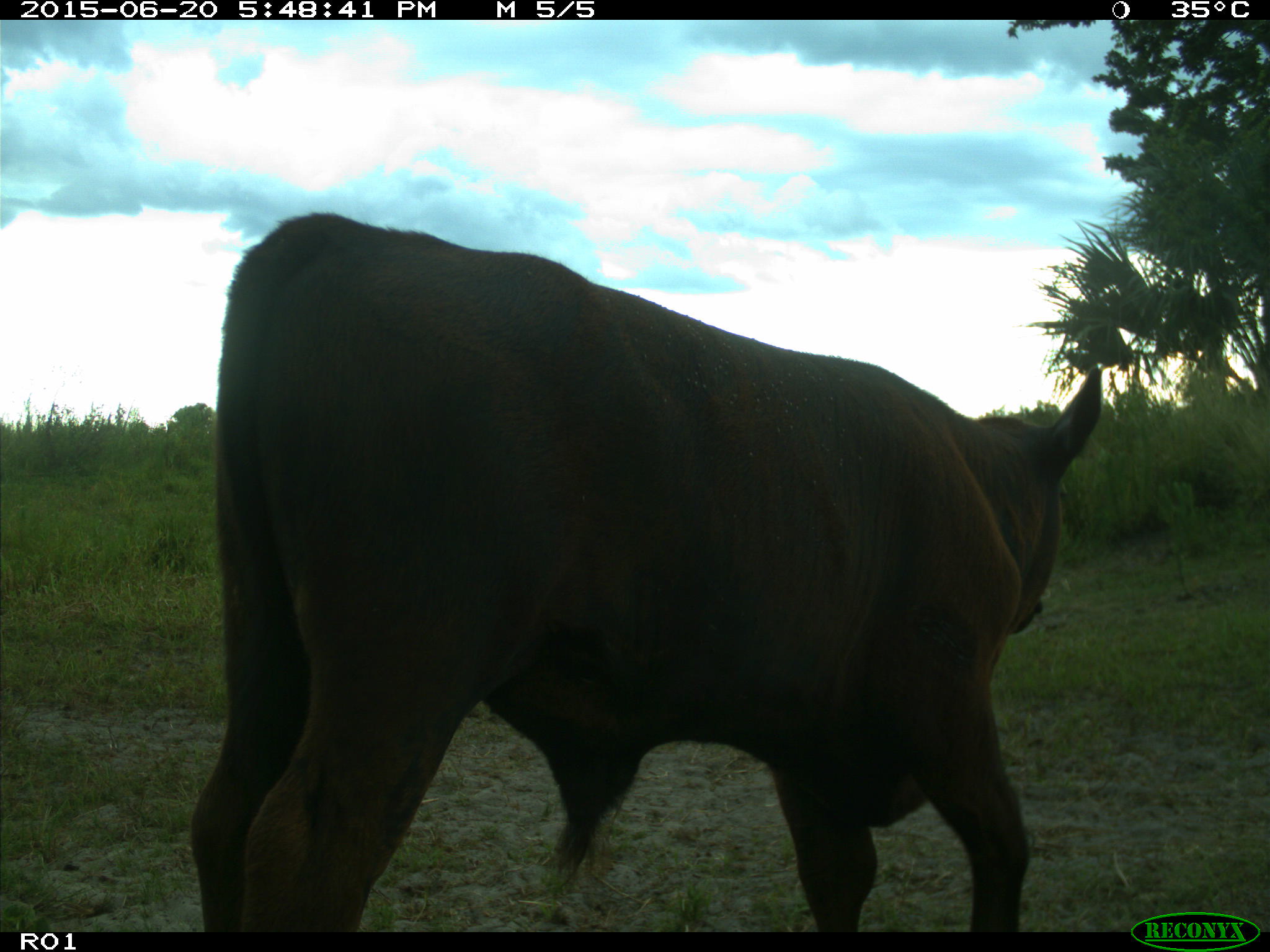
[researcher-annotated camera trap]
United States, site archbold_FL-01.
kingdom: Animalia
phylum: Chordata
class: Mammalia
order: Artiodactyla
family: Bovidae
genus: Bos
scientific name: Bos taurus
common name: domestic cow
Bos taurus (domestic cow).